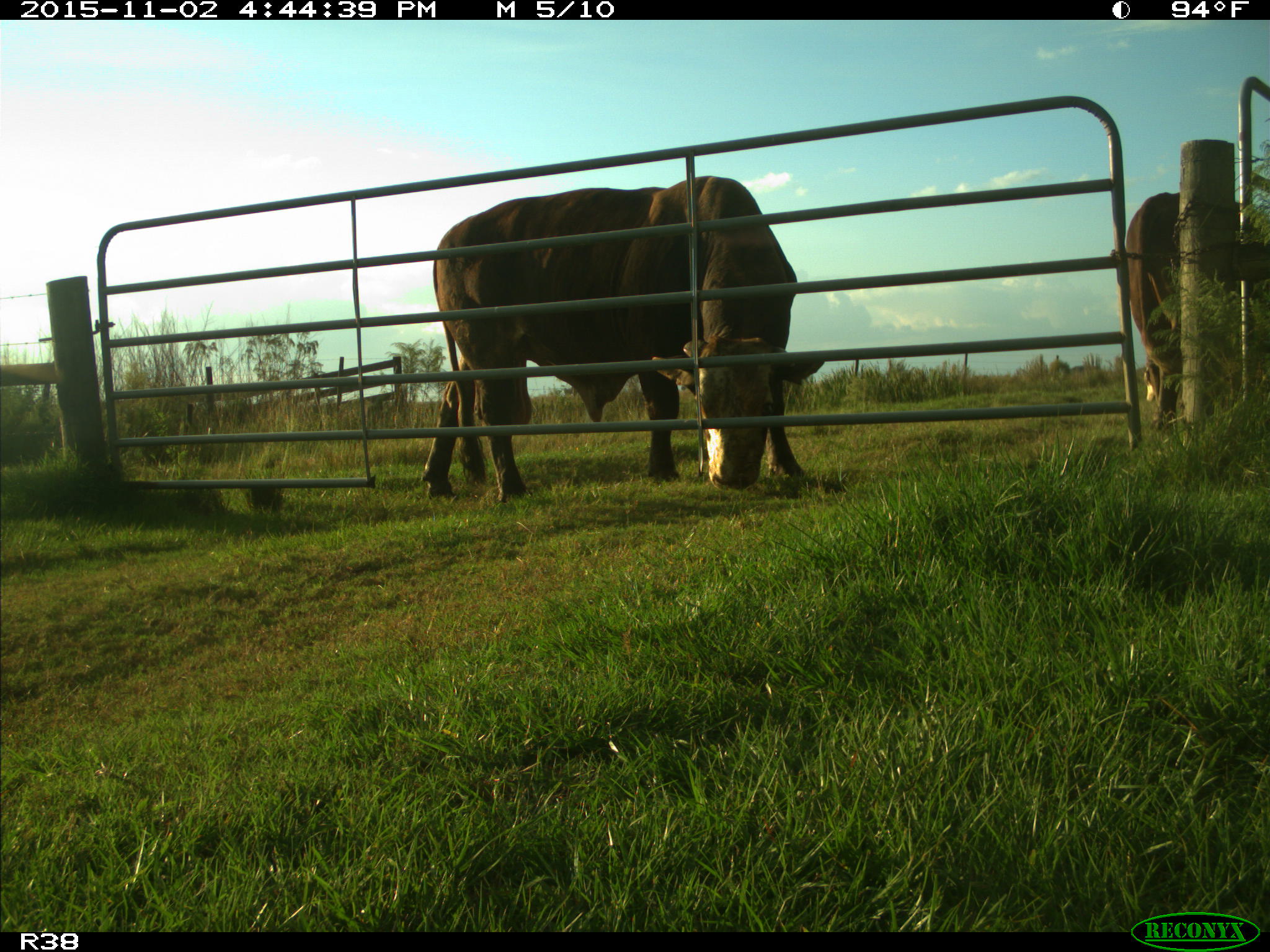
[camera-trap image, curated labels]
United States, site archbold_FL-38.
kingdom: Animalia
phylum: Chordata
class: Mammalia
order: Artiodactyla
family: Bovidae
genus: Bos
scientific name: Bos taurus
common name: domestic cow